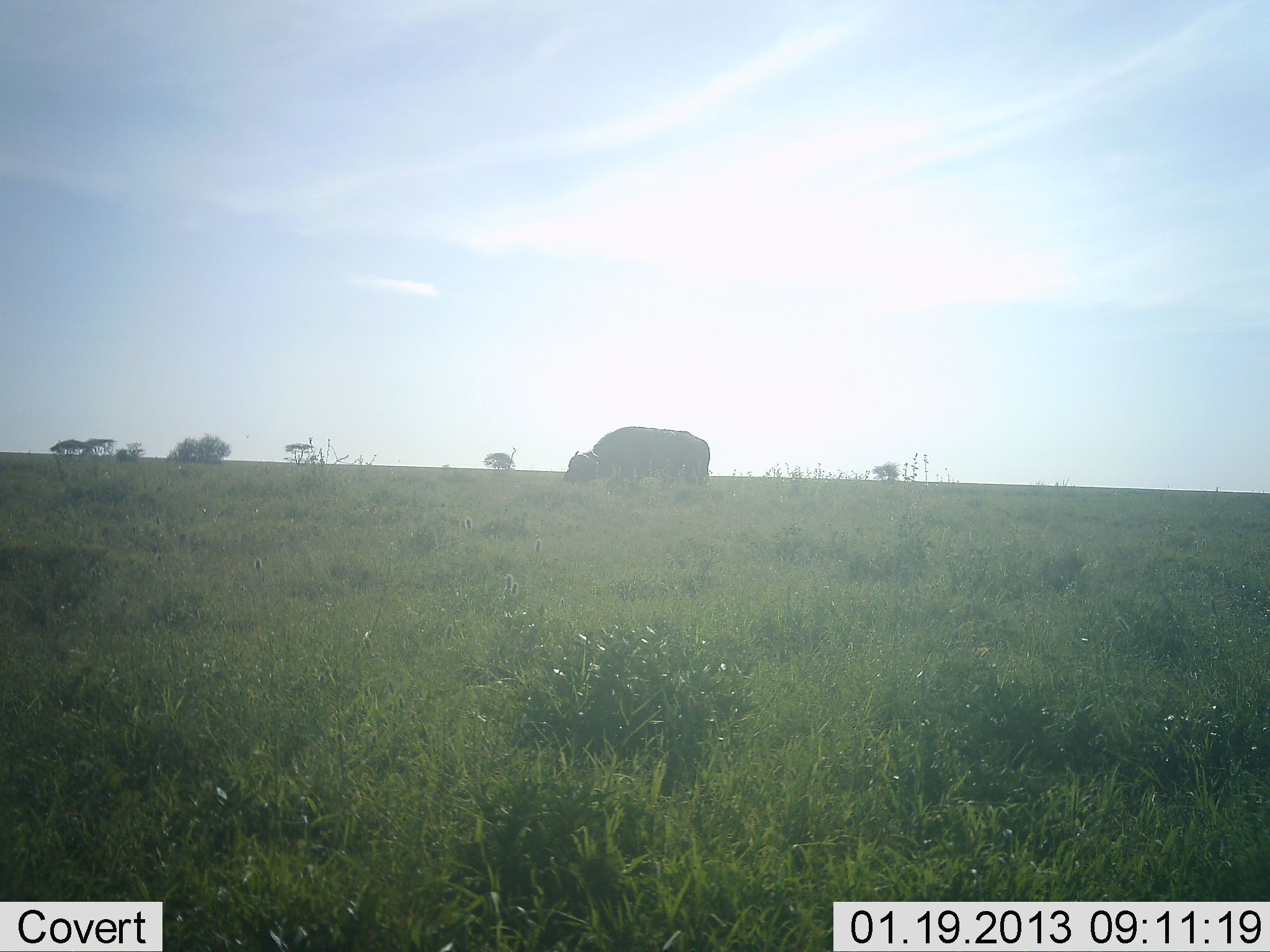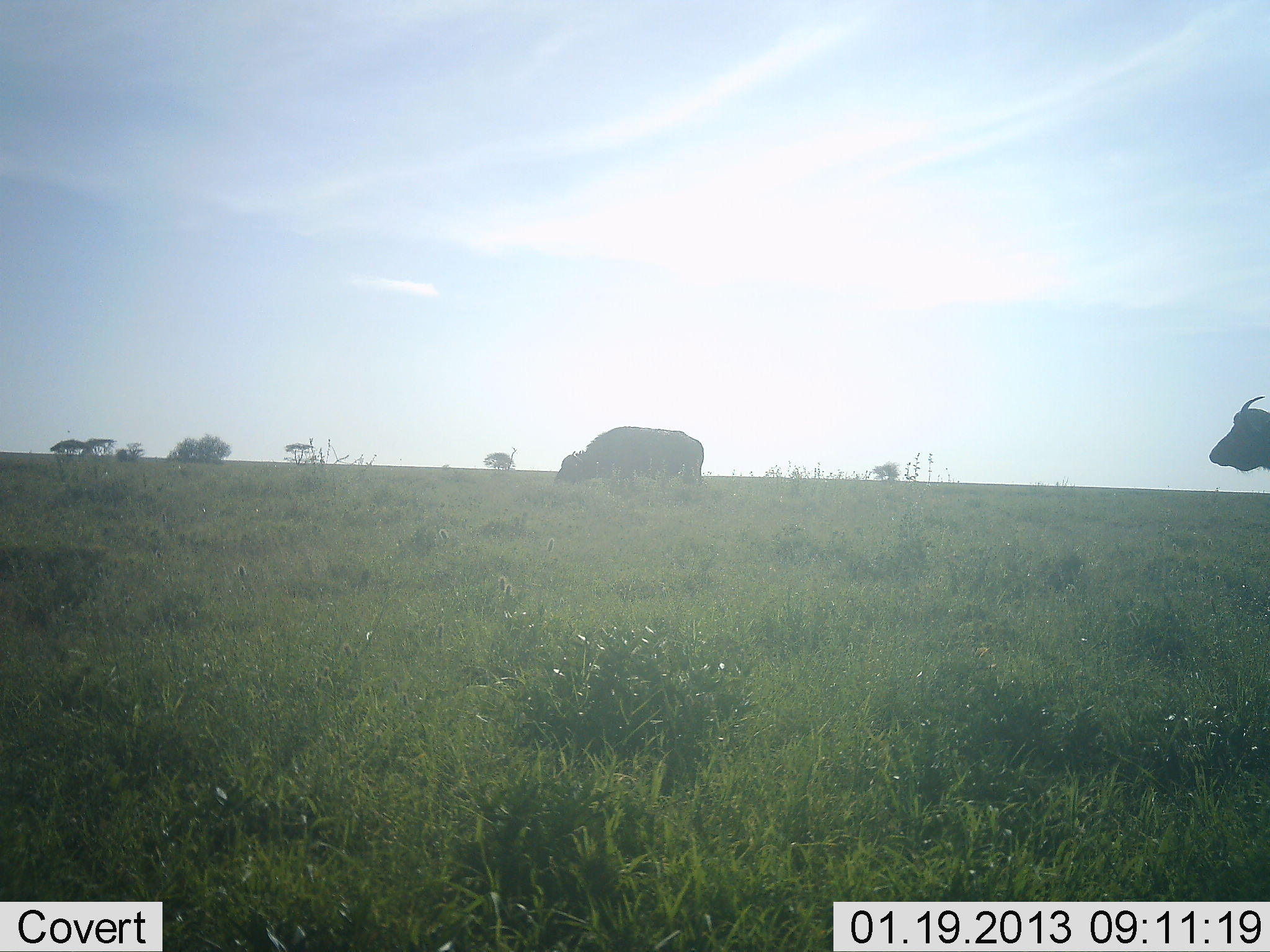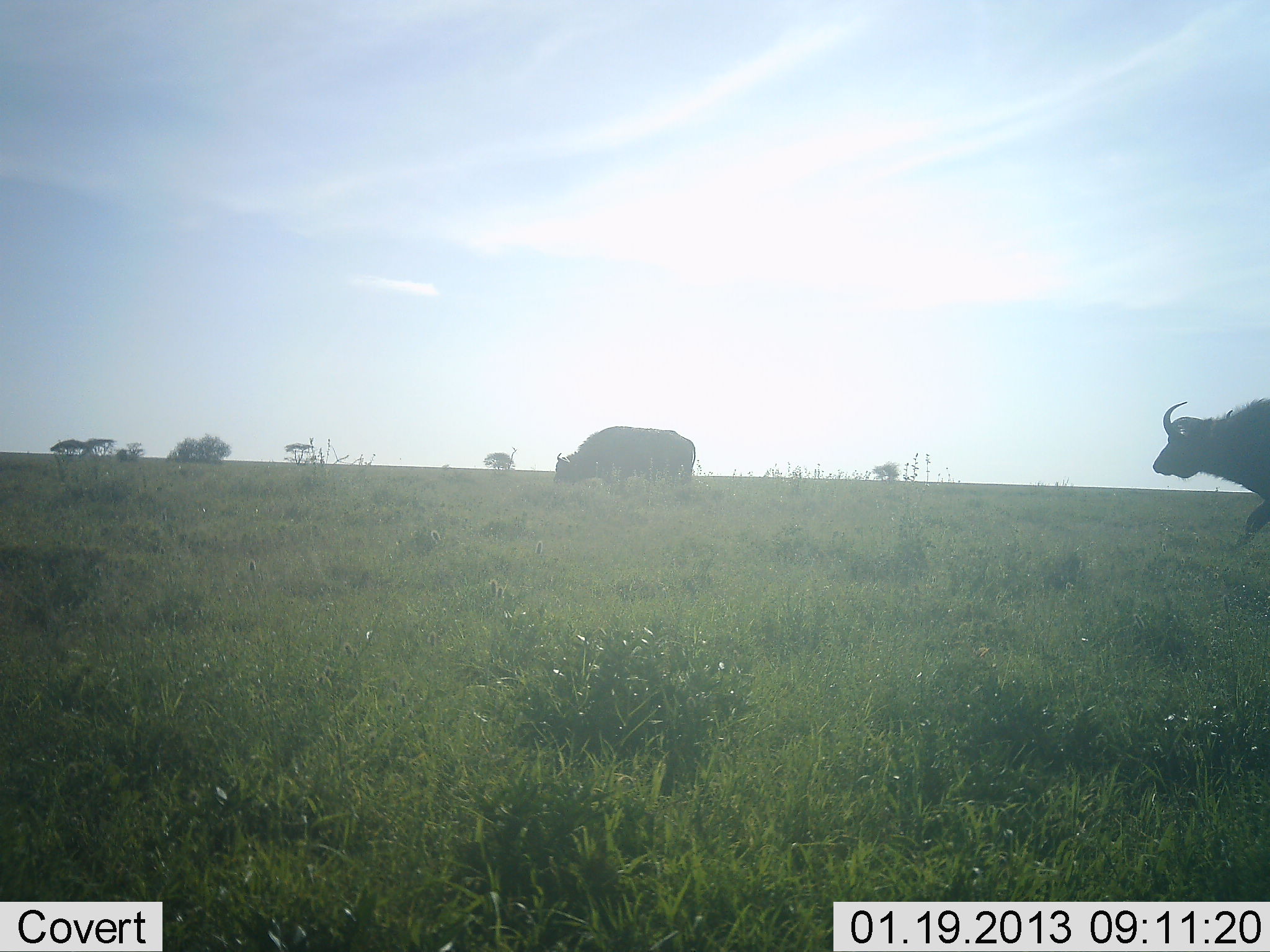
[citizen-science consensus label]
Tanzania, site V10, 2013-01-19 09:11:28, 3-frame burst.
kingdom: Animalia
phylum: Chordata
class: Mammalia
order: Artiodactyla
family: Bovidae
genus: Syncerus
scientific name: Syncerus caffer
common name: cape buffalo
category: buffalo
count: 2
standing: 10%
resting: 0%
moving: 95%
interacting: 0%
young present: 0%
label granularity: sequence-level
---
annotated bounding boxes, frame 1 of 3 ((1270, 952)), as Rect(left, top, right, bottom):
animal: Rect(566, 425, 713, 498)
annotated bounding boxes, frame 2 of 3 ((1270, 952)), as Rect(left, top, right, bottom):
animal: Rect(554, 426, 709, 493); Rect(1208, 395, 1270, 483)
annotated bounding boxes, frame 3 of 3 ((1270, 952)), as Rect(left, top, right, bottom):
animal: Rect(1151, 399, 1270, 554); Rect(553, 423, 699, 500)